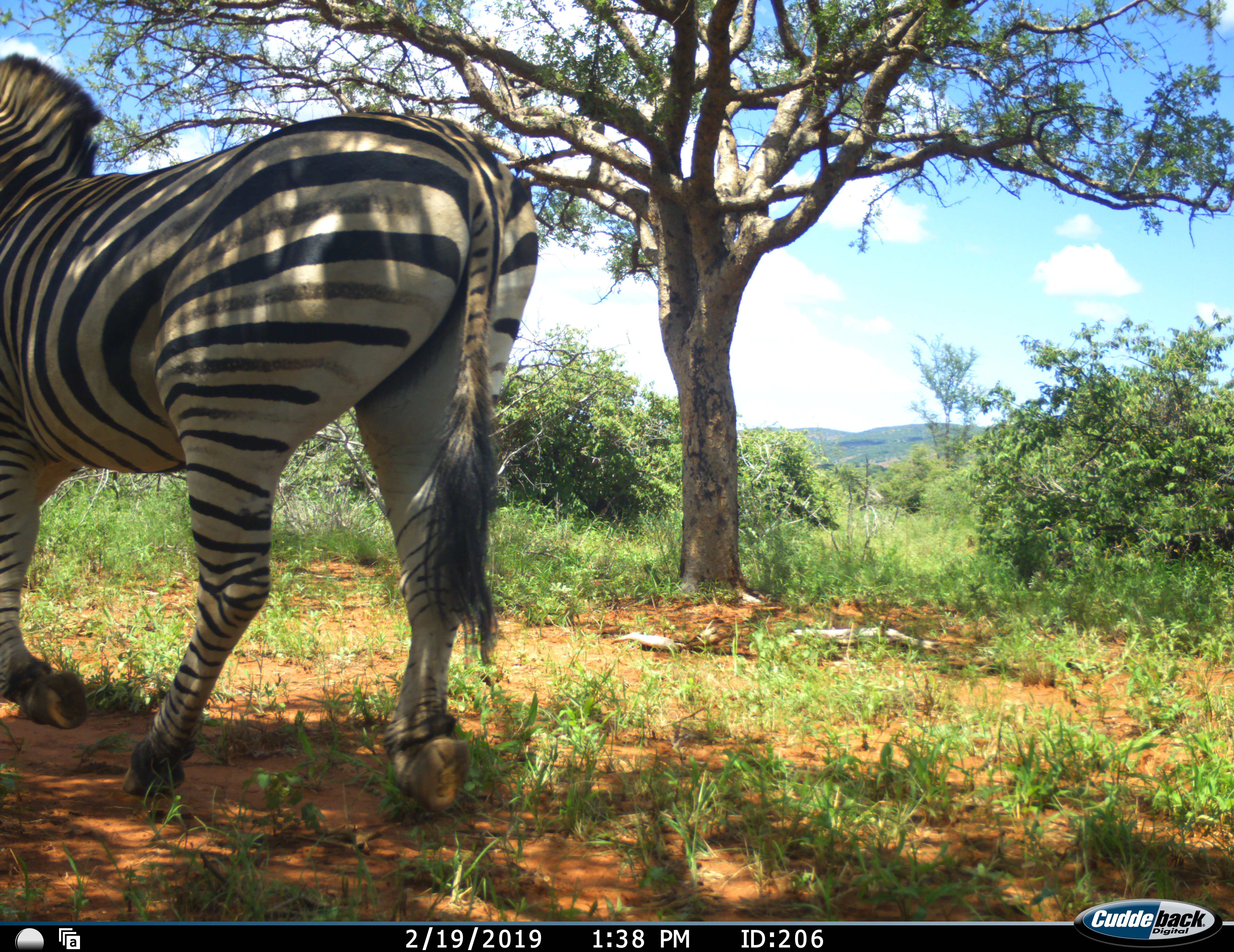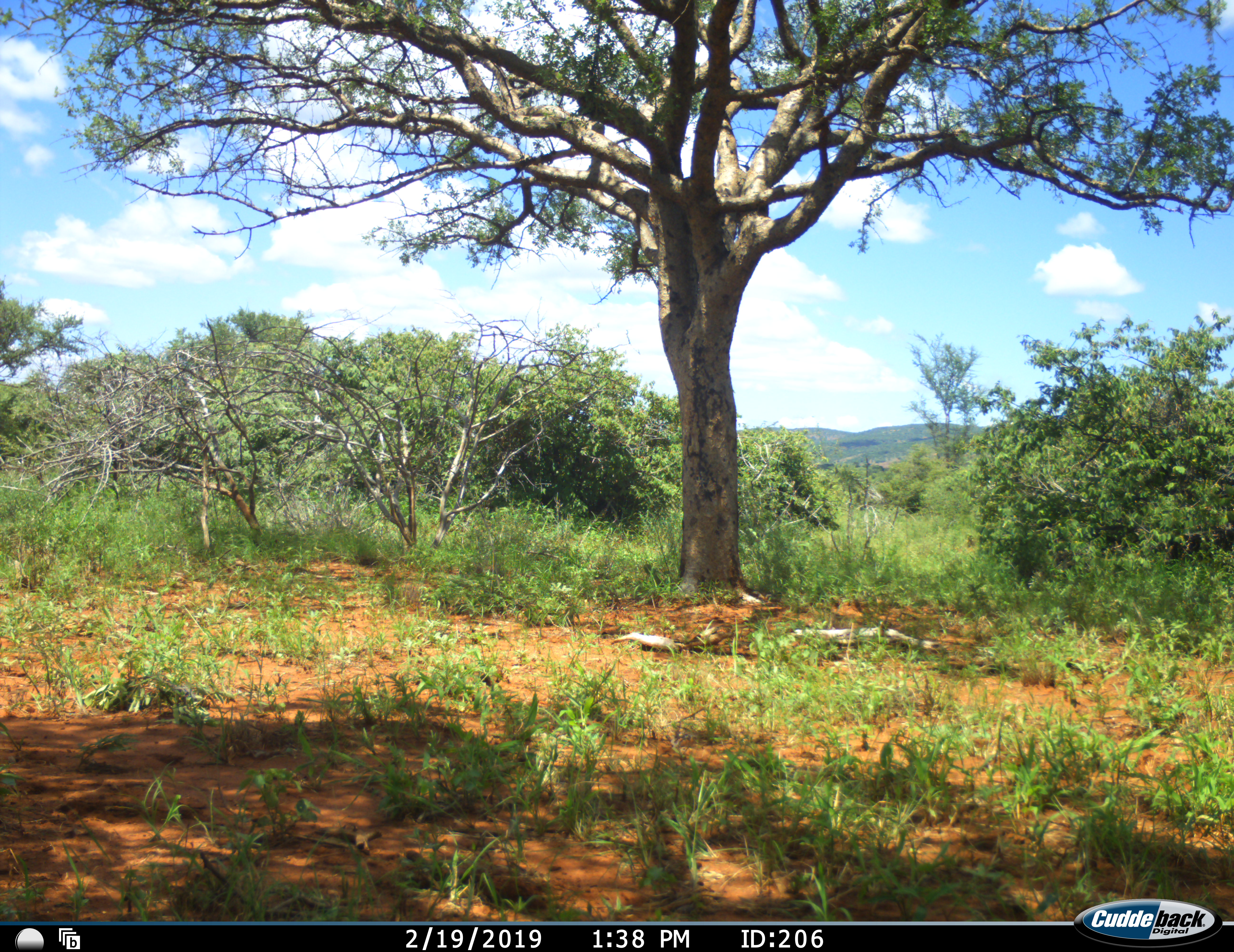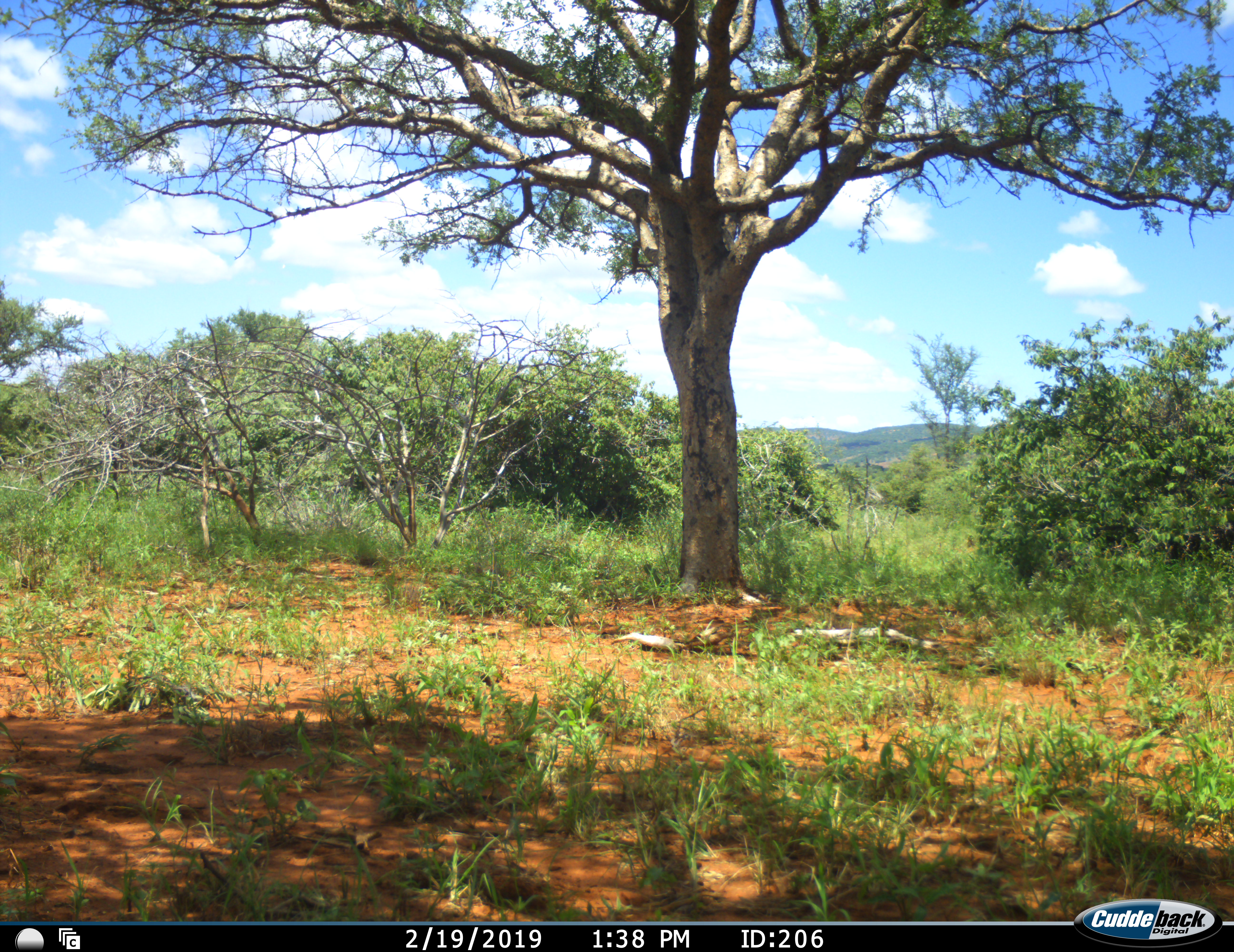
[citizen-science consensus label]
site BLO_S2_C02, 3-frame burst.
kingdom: Animalia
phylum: Chordata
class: Mammalia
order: Perissodactyla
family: Equidae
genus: Equus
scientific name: Equus quagga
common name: plains zebra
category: zebraplains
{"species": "zebraplains (plains zebra) (Equus quagga)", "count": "1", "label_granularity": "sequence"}